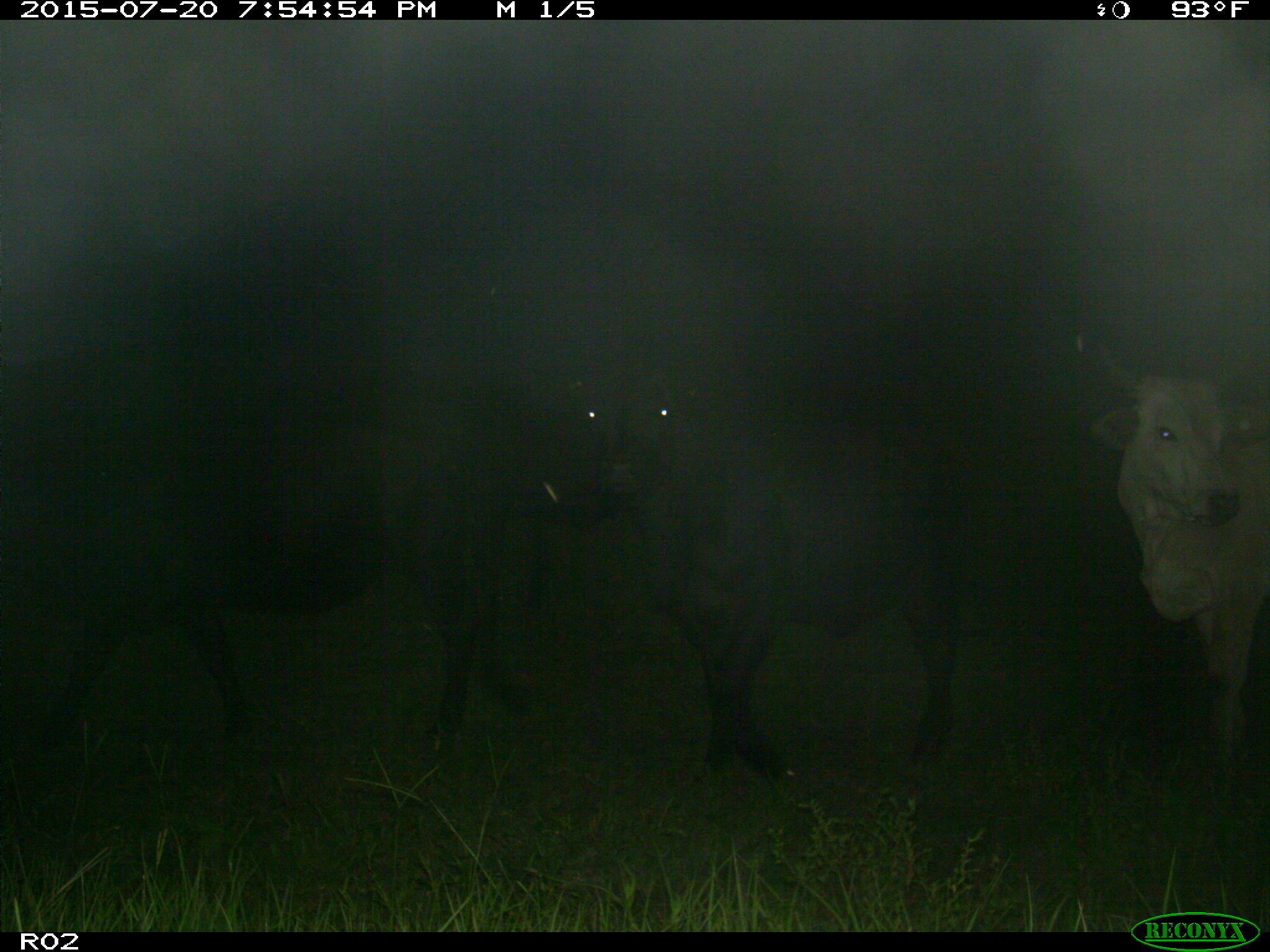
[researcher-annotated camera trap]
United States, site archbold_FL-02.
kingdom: Animalia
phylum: Chordata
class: Mammalia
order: Artiodactyla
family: Bovidae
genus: Bos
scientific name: Bos taurus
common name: domestic cow